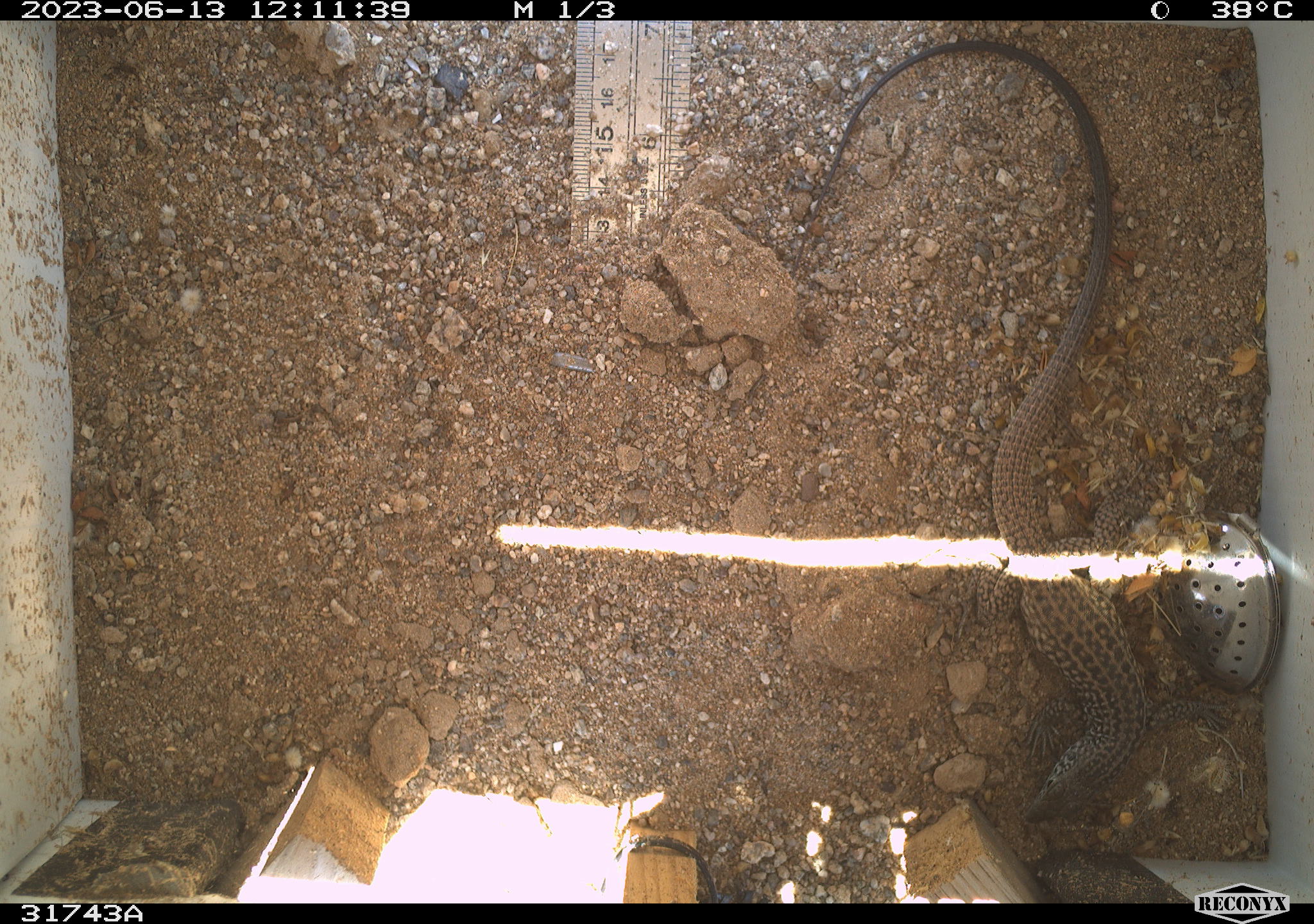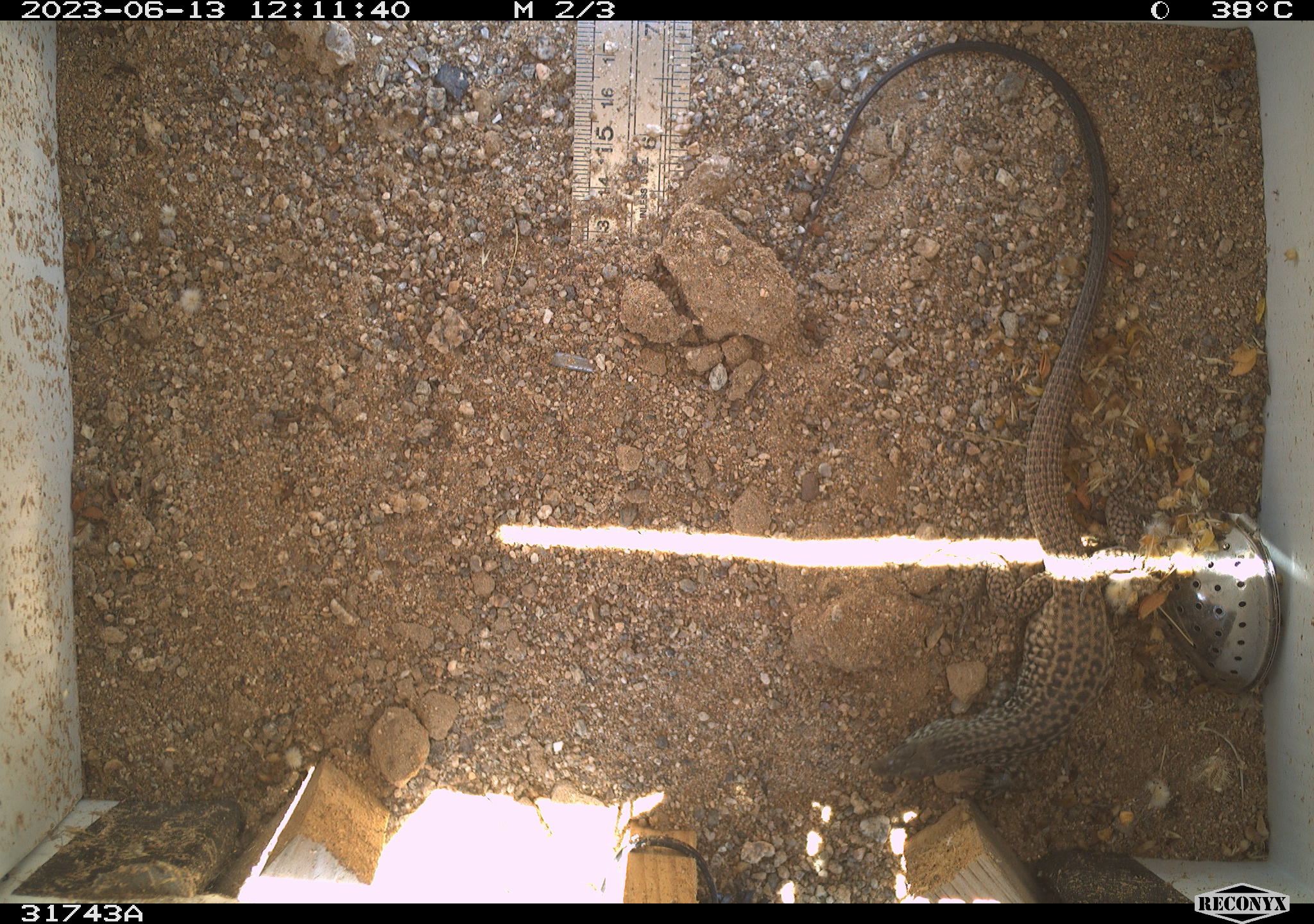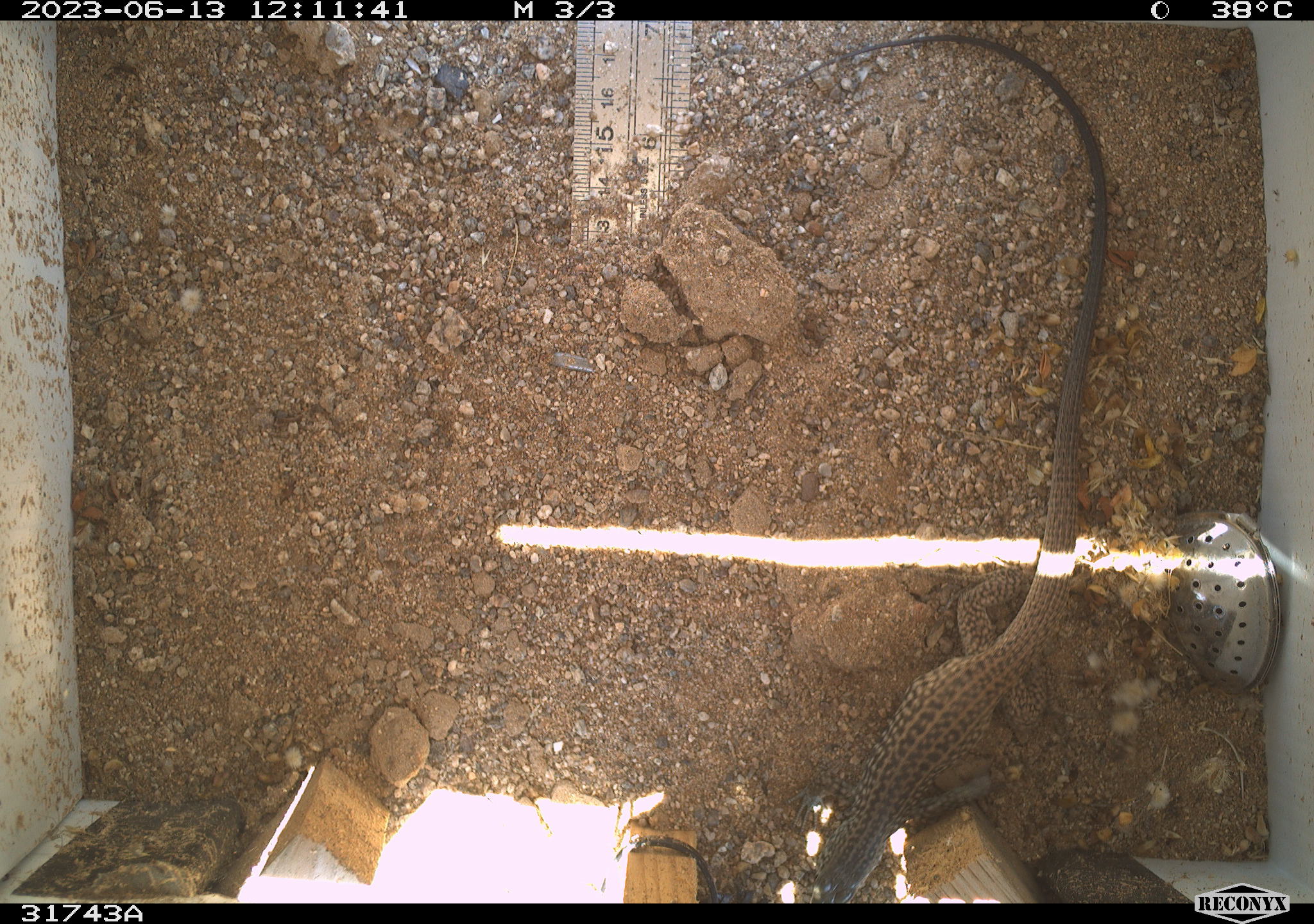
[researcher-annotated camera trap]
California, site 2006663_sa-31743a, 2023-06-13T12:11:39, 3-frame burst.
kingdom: Animalia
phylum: Chordata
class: Reptilia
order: Squamata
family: Teiidae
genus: Aspidoscelis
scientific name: Aspidoscelis tigris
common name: western whiptail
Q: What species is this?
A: Western whiptail (Aspidoscelis tigris).